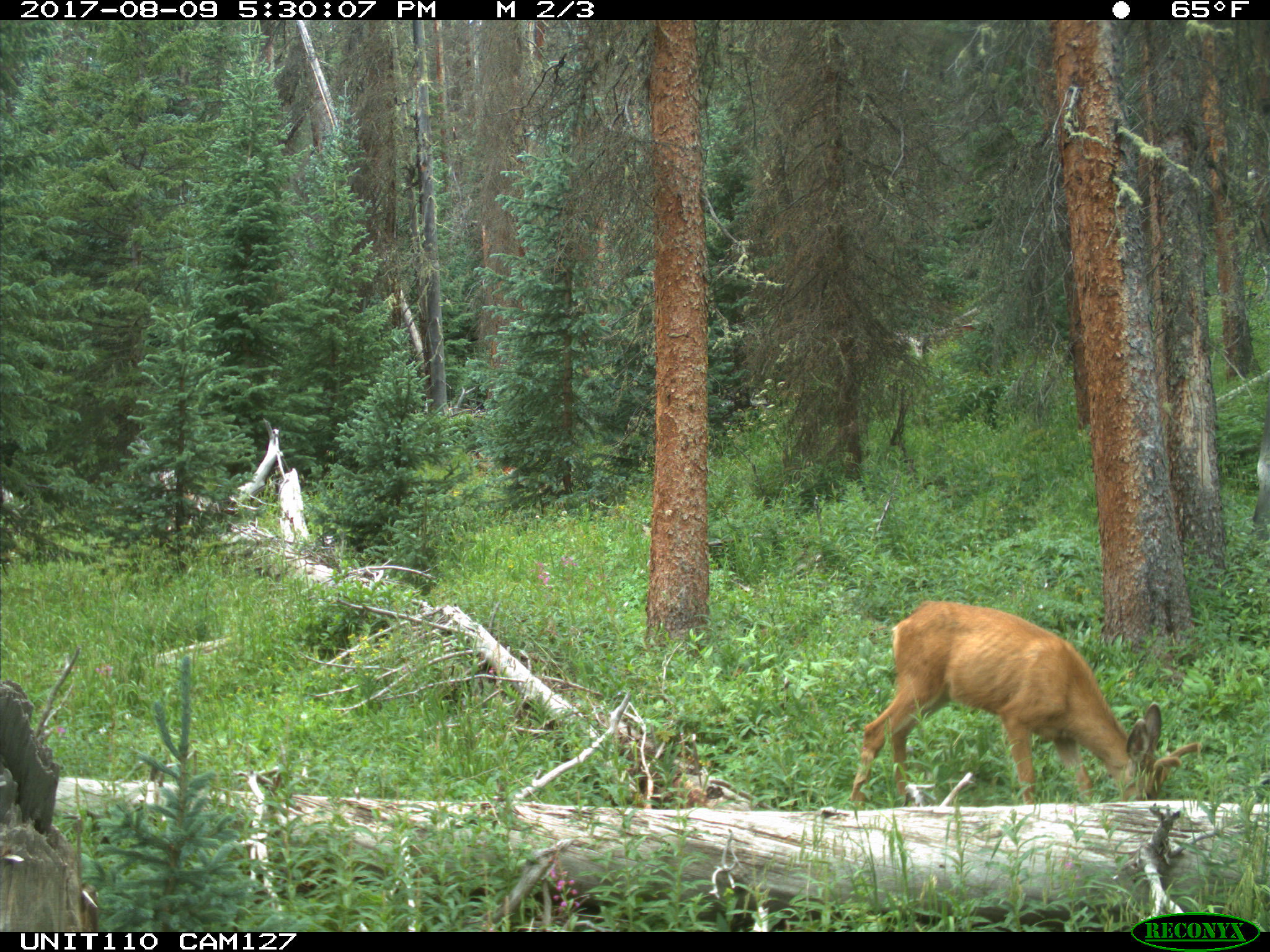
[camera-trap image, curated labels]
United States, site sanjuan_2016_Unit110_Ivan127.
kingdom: Animalia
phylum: Chordata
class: Mammalia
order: Artiodactyla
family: Cervidae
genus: Odocoileus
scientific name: Odocoileus hemionus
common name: mule deer